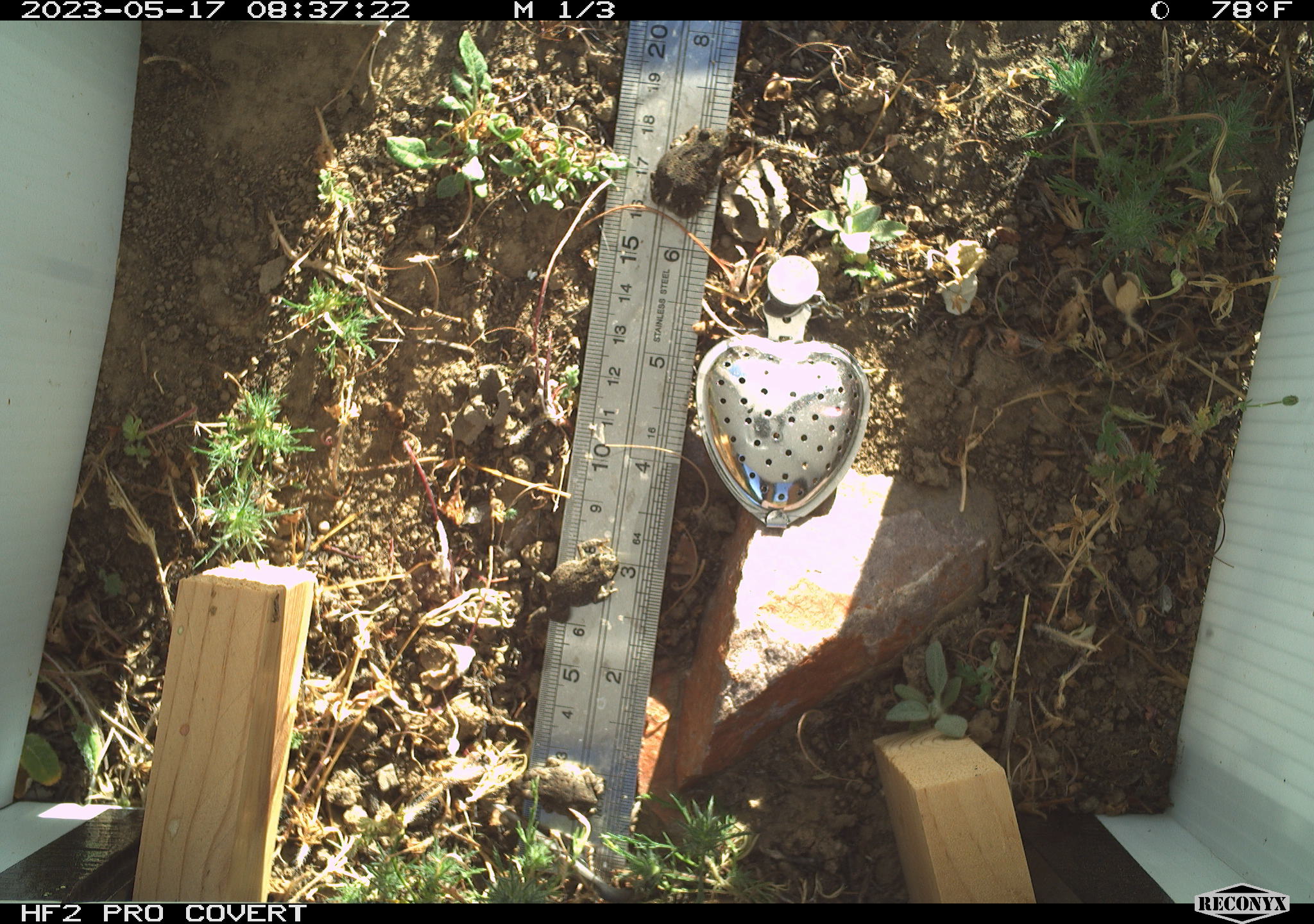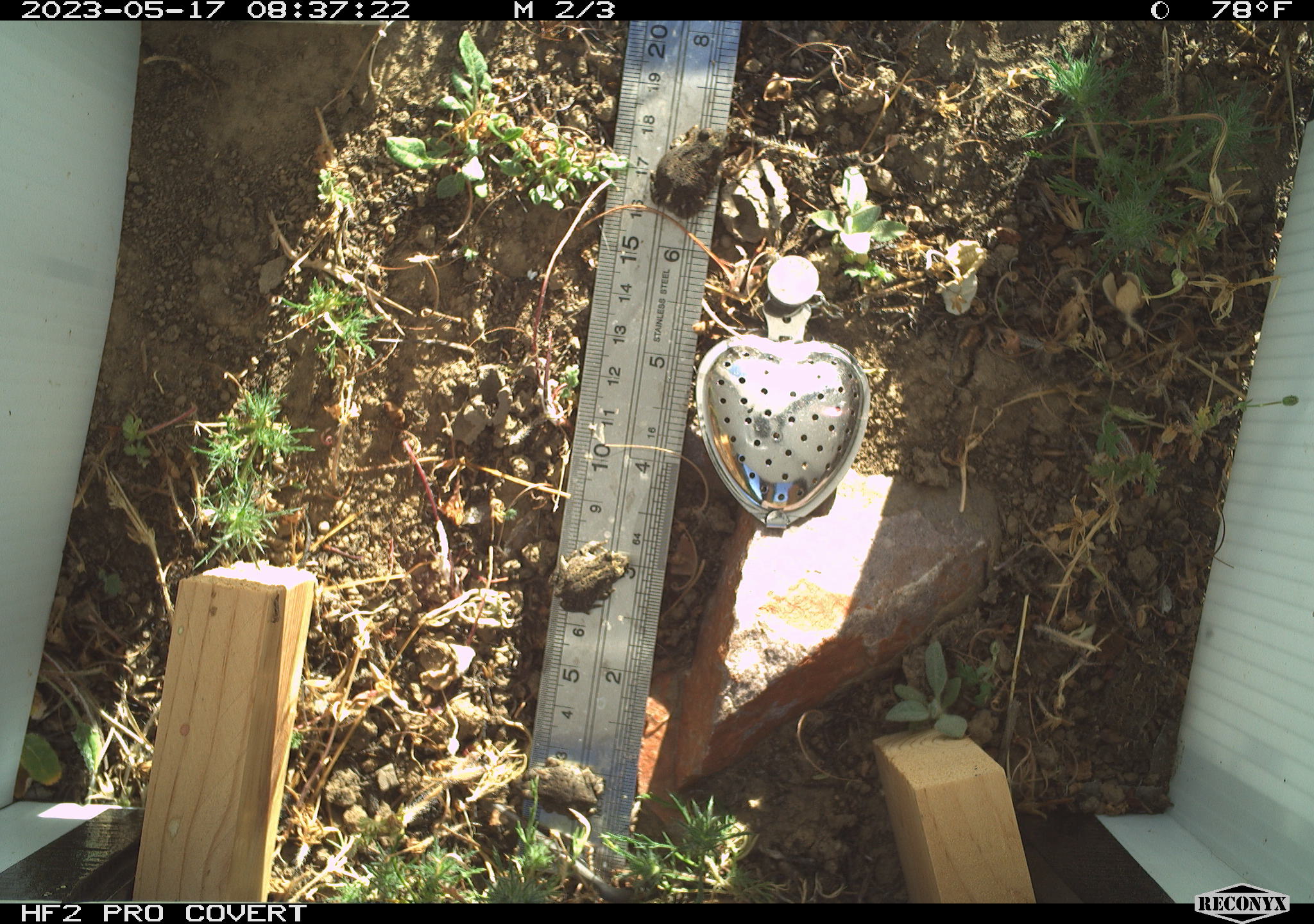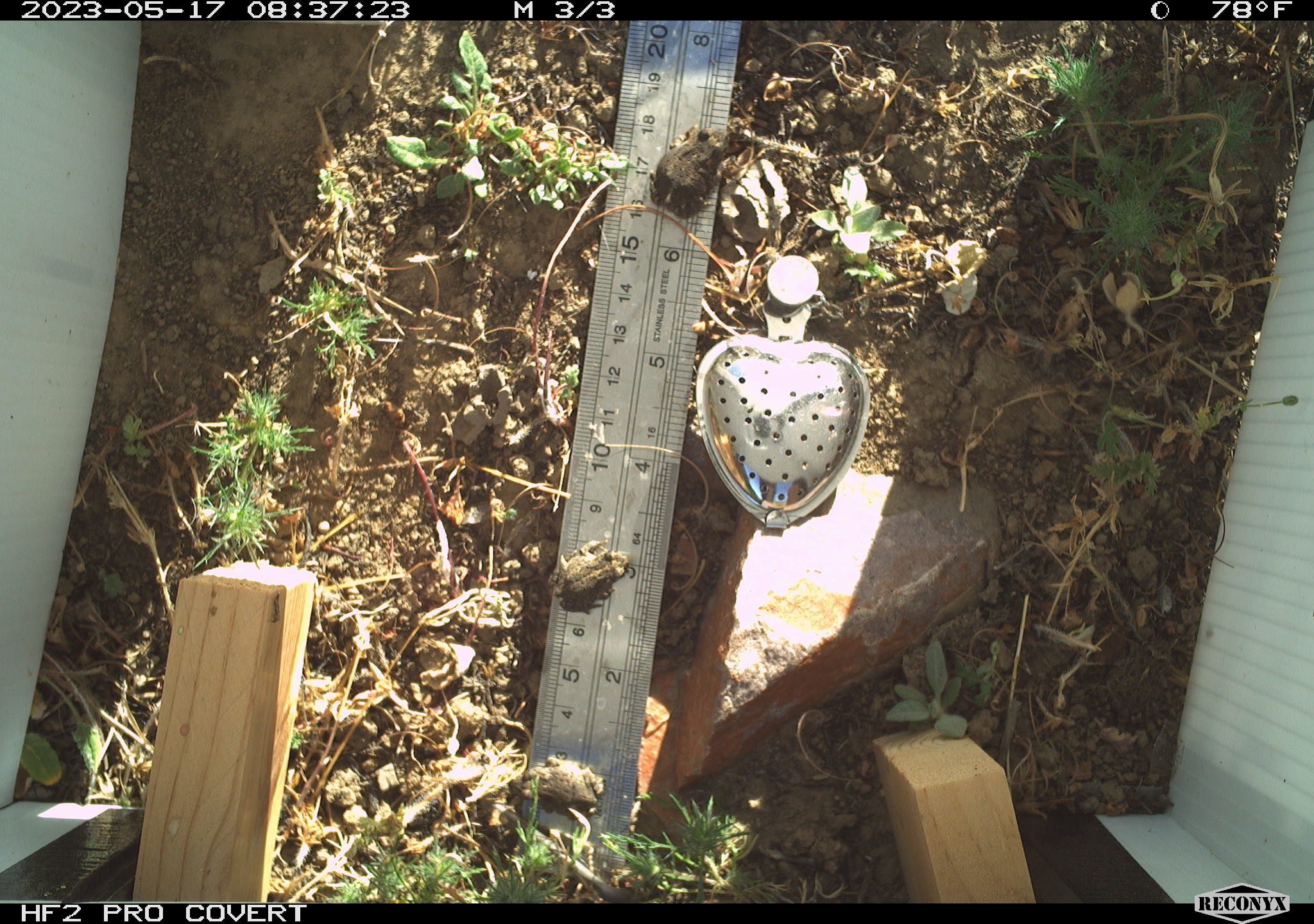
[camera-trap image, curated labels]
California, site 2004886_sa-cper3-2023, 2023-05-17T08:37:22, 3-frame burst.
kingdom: Animalia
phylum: Chordata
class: Amphibia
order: Anura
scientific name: Anura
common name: frogs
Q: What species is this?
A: Frogs (Anura).